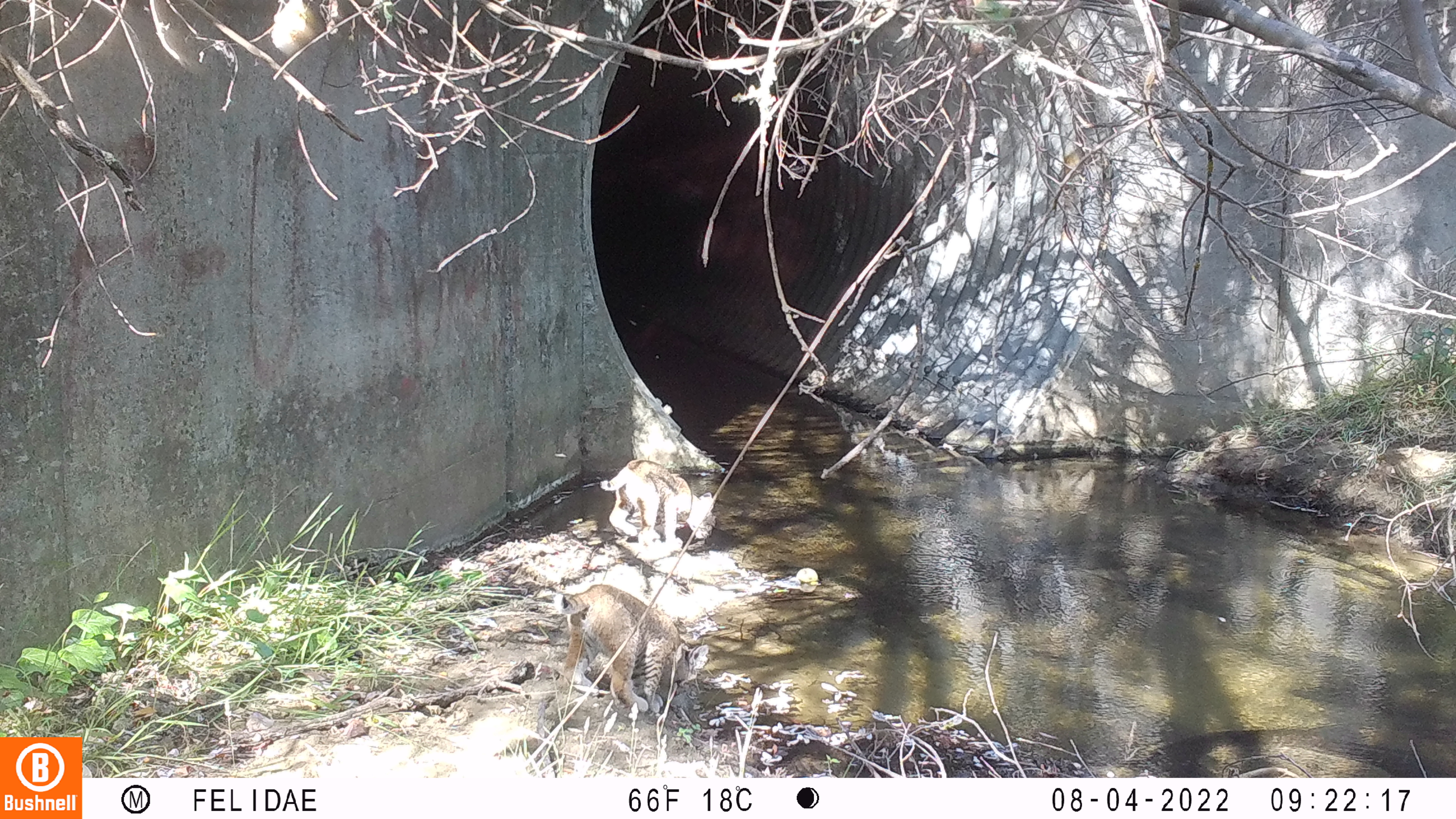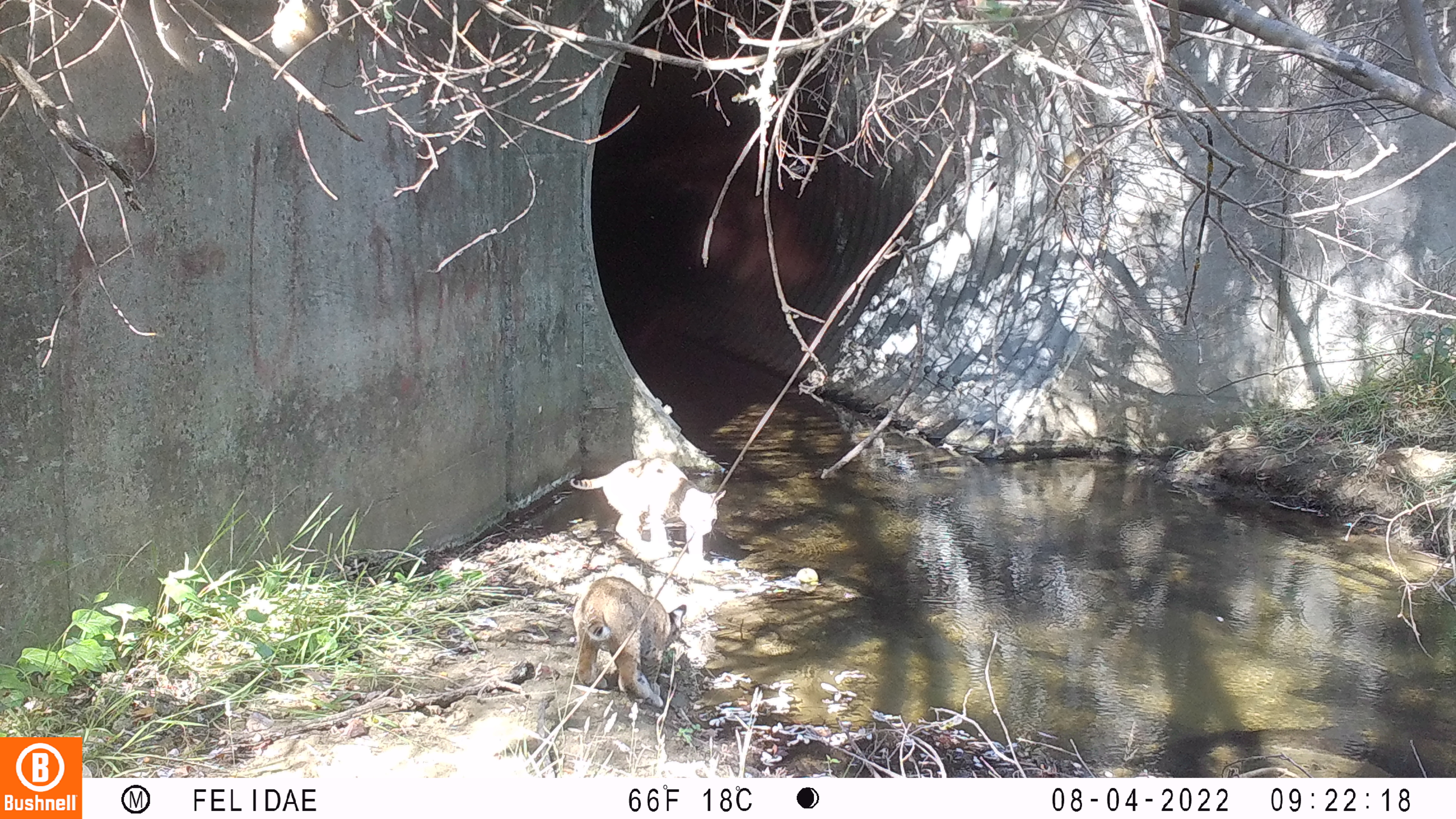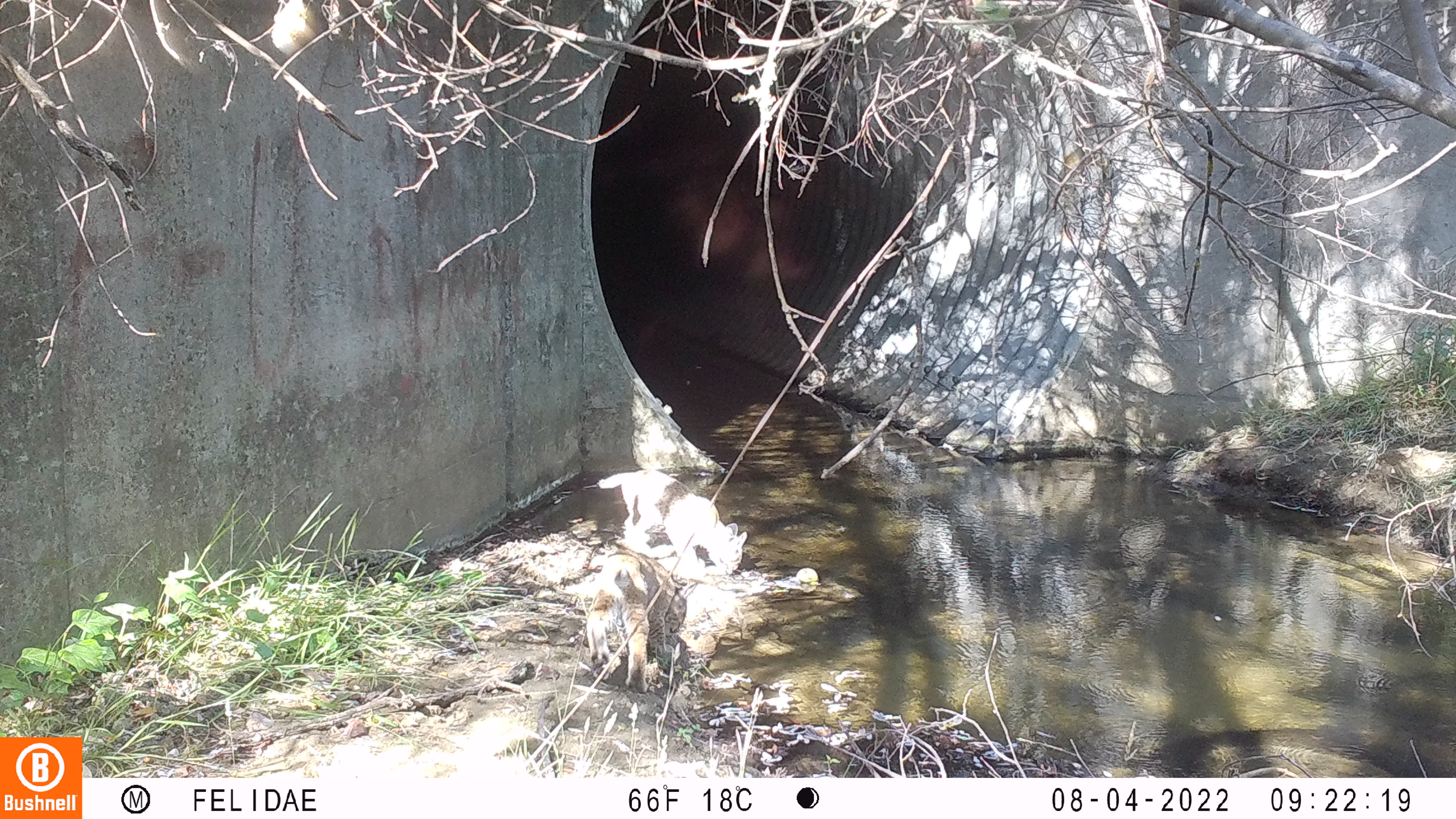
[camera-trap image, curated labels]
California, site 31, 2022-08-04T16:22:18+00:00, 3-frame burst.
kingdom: Animalia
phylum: Chordata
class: Mammalia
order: Carnivora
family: Felidae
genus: Lynx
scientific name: Lynx rufus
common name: bobcat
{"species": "bobcat (Lynx rufus)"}